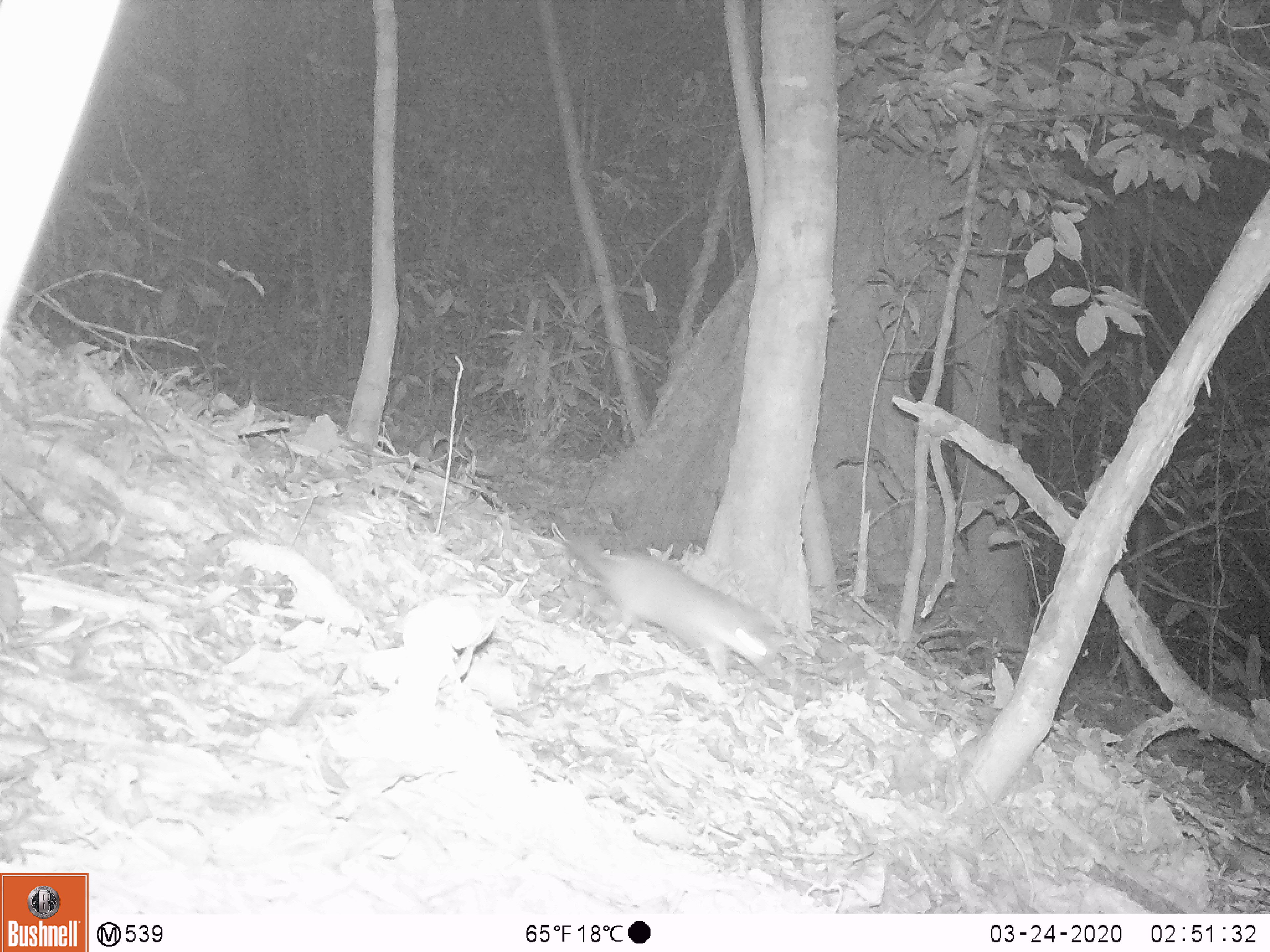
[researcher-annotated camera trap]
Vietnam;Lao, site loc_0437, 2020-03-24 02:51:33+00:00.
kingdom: Animalia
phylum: Chordata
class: Mammalia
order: Carnivora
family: Mustelidae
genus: Melogale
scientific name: Melogale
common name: ferret badger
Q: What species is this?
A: Ferret badger (Melogale).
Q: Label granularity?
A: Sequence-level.